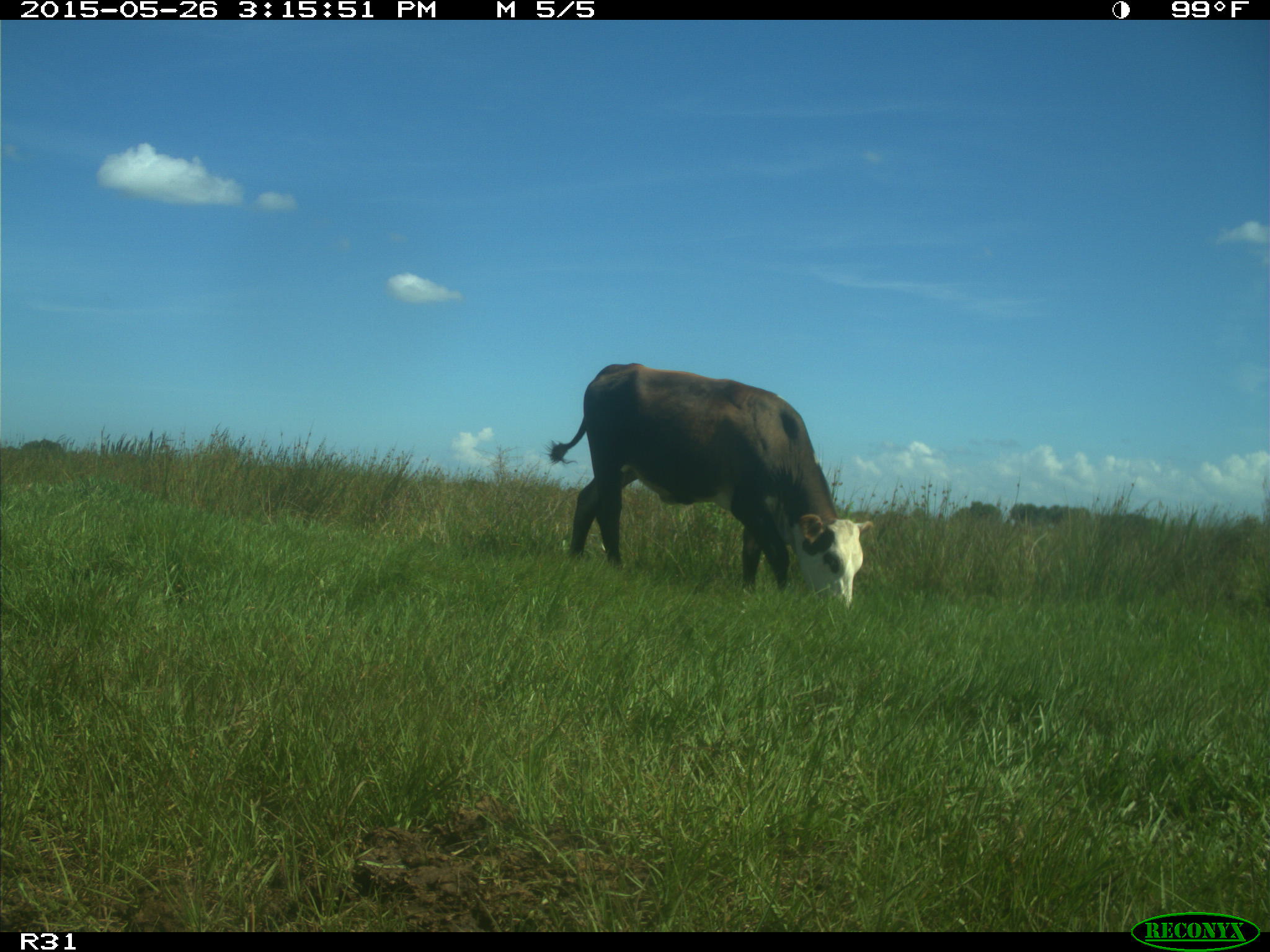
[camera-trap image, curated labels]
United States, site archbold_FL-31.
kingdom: Animalia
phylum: Chordata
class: Mammalia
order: Artiodactyla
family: Bovidae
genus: Bos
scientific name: Bos taurus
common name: domestic cow